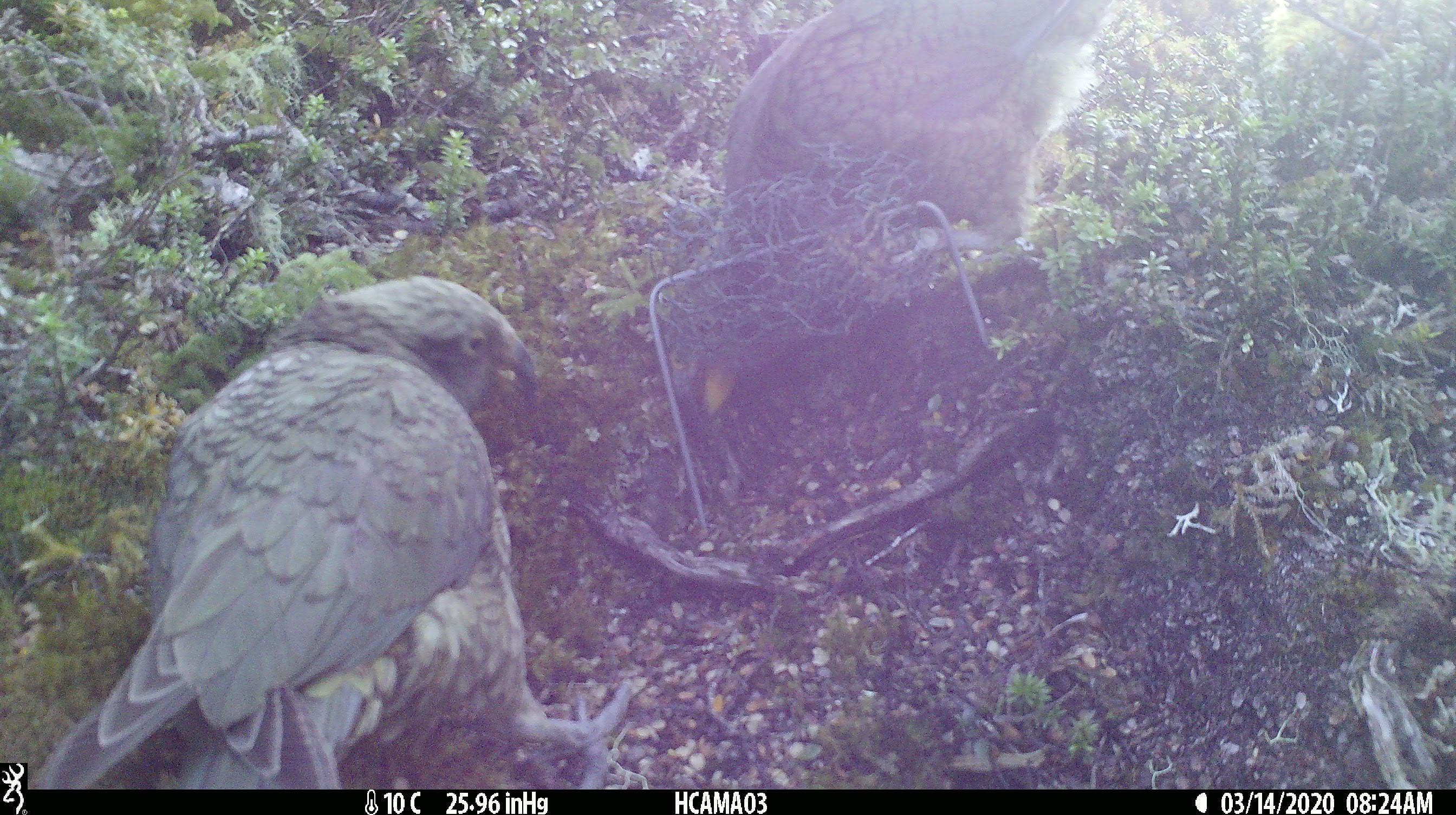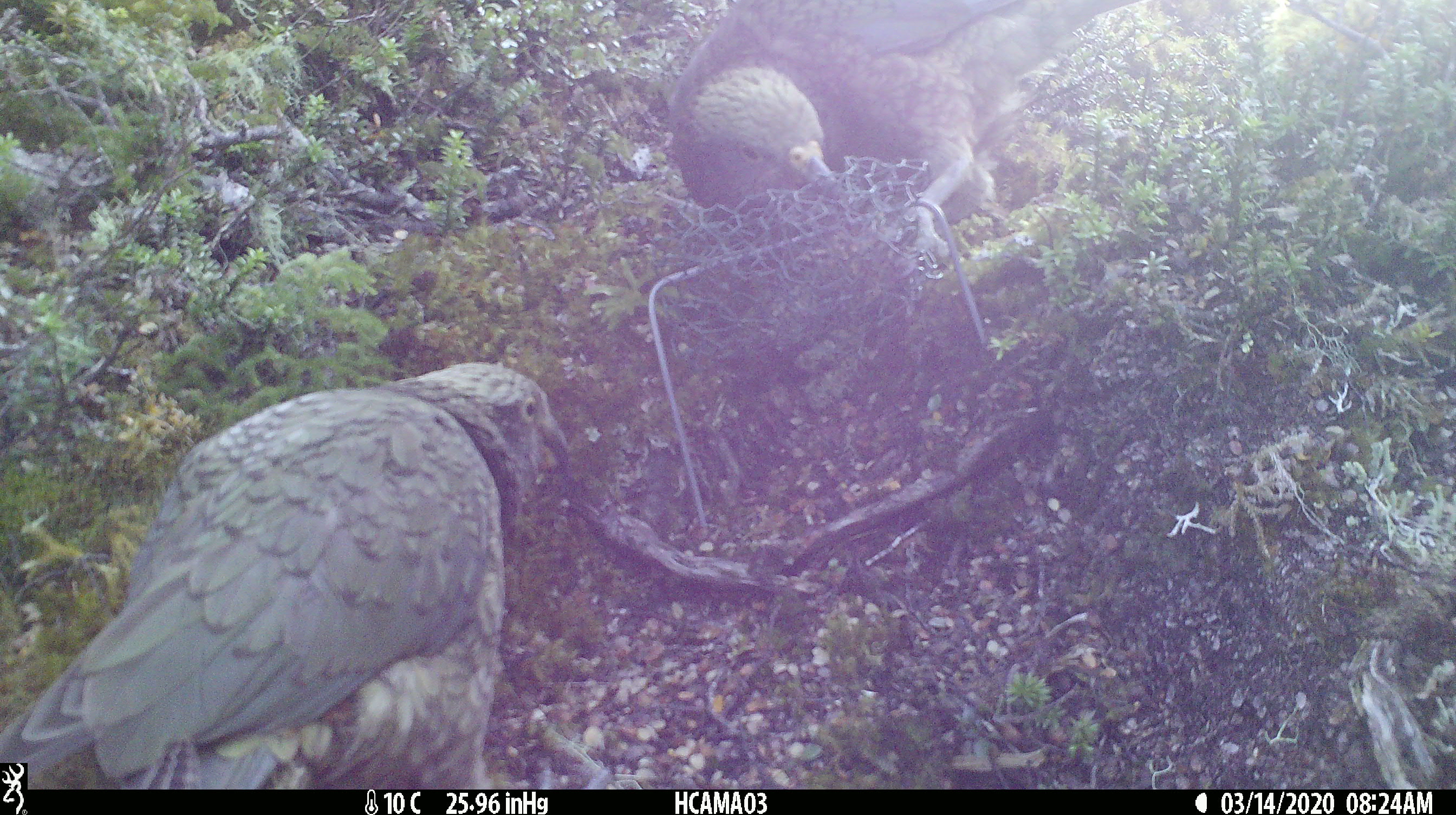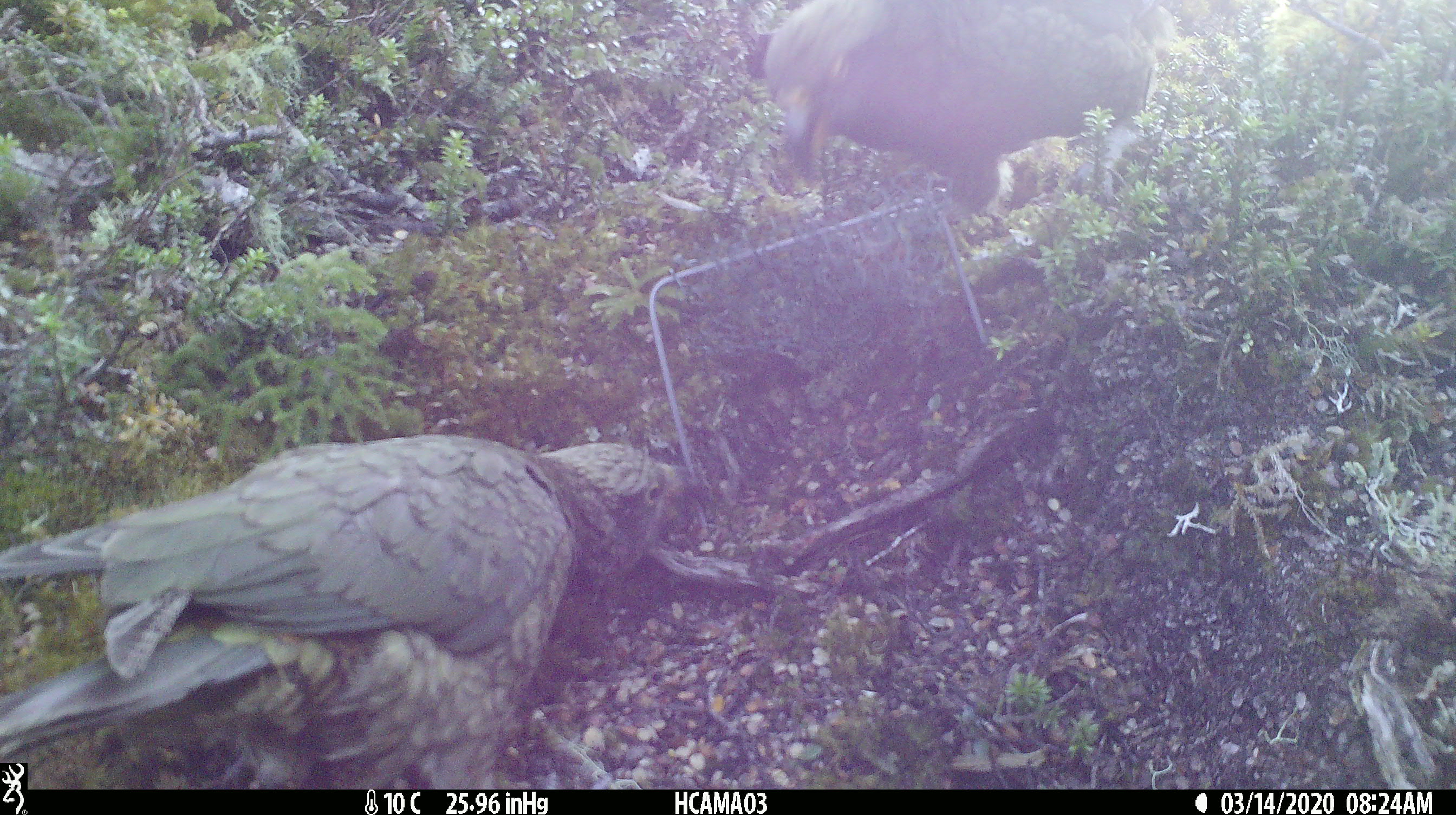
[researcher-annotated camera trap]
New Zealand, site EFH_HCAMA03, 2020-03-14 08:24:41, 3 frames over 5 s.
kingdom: Animalia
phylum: Chordata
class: Aves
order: Psittaciformes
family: Strigopidae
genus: Nestor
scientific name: Nestor notabilis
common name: kea